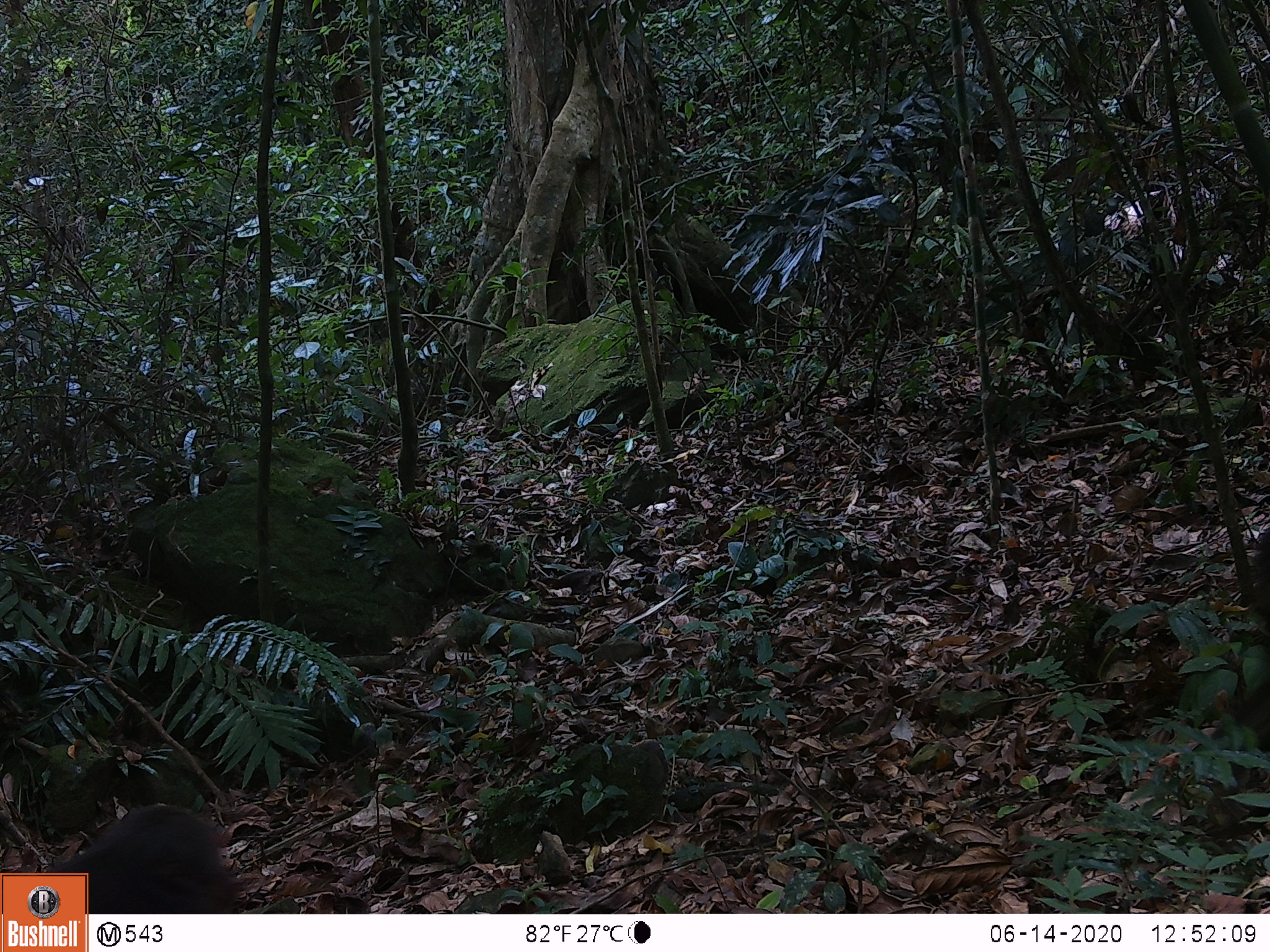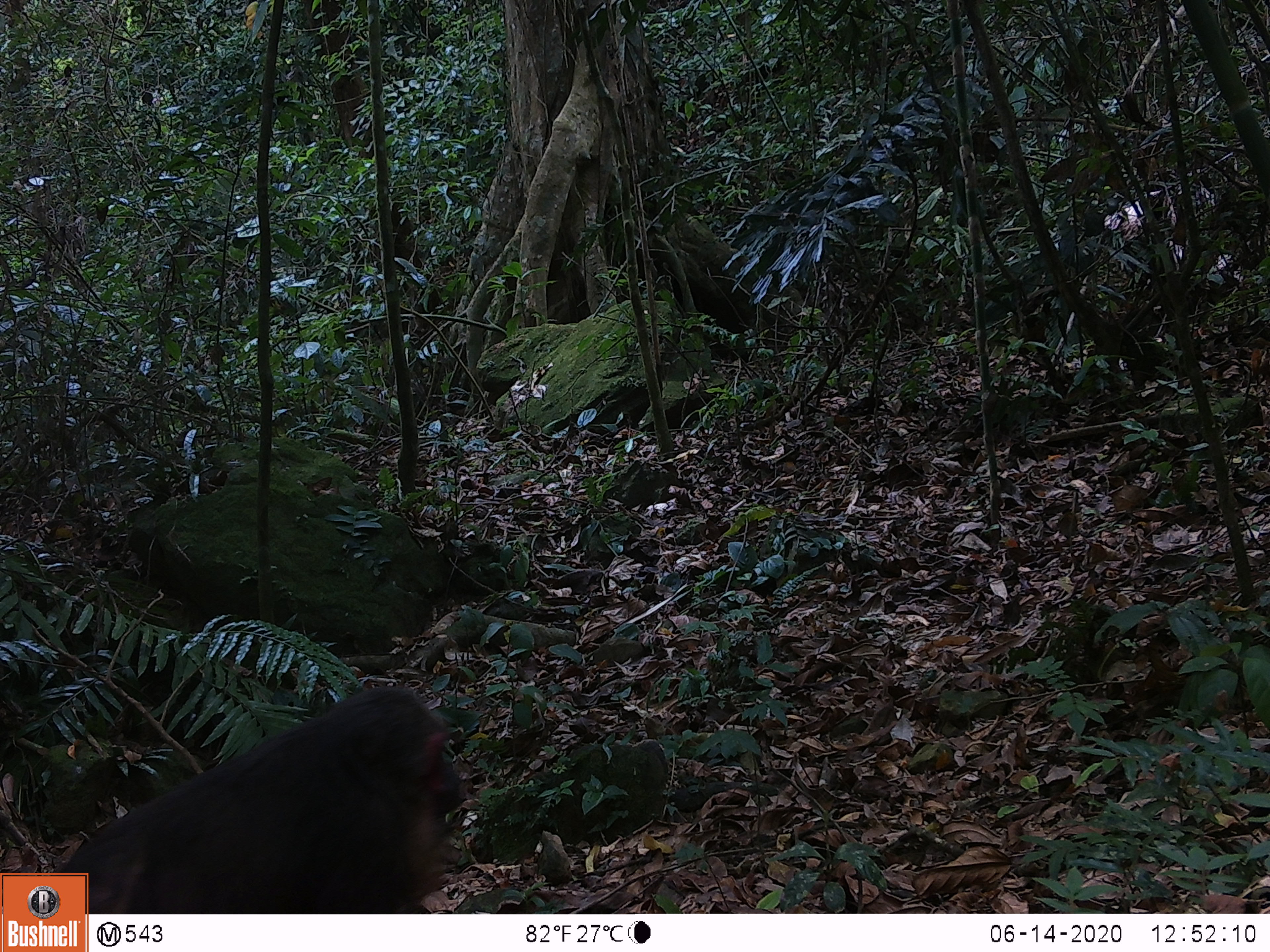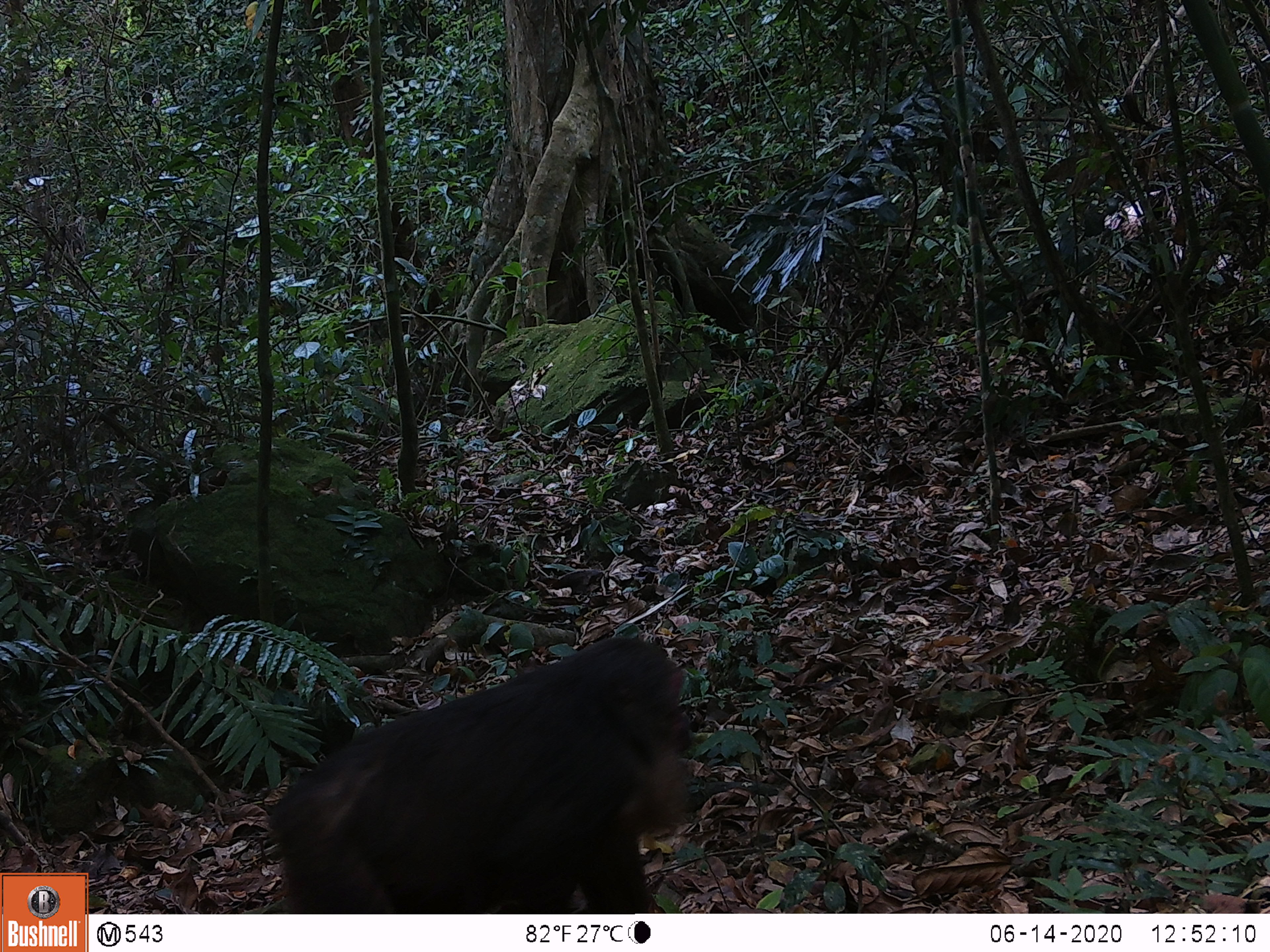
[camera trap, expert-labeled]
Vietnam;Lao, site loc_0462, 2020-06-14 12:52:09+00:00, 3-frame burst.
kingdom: Animalia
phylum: Chordata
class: Mammalia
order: Primates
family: Cercopithecidae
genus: Macaca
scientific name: Macaca arctoides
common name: stump-tailed macaque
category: stump tailed macaque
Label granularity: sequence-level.